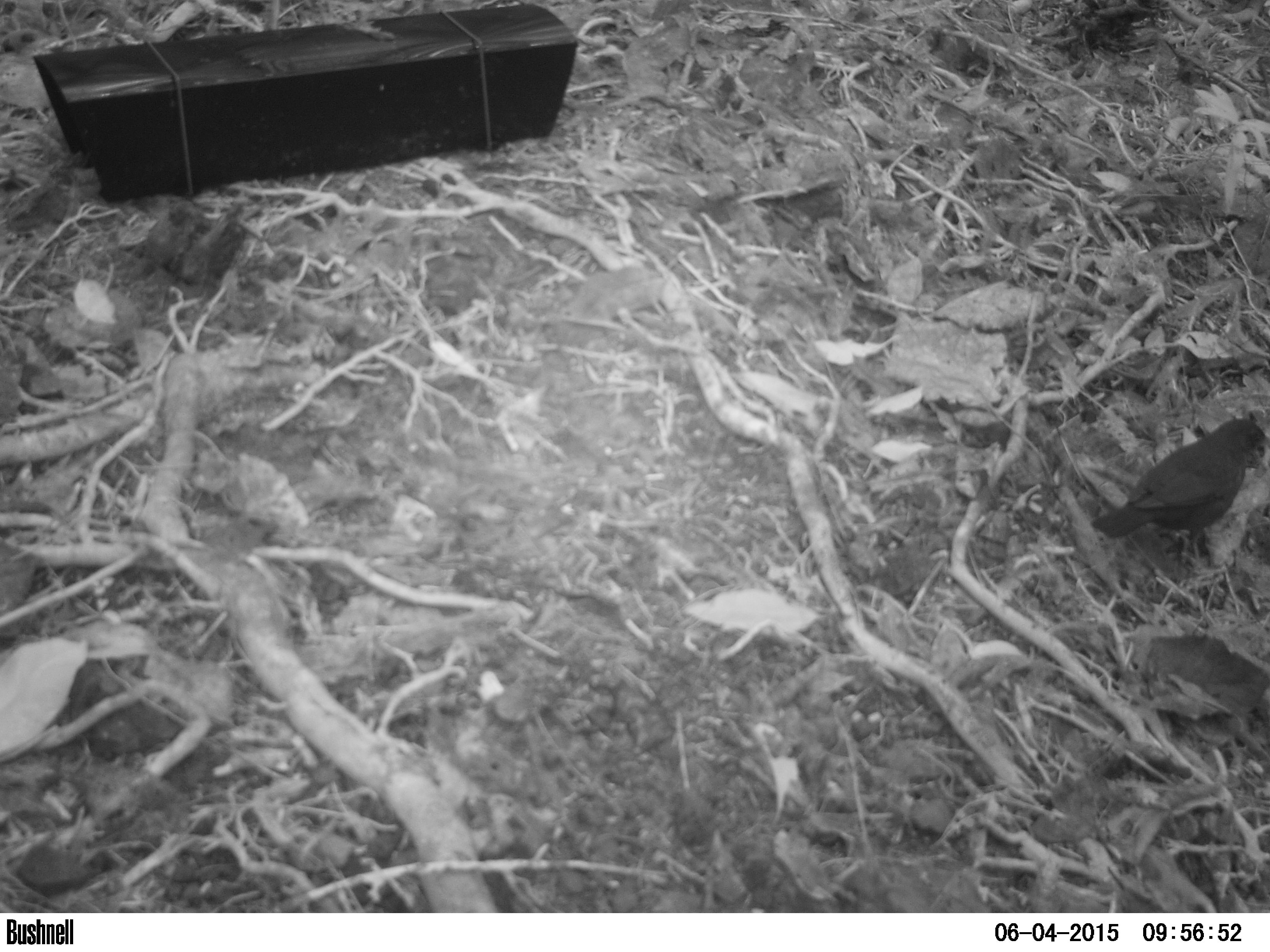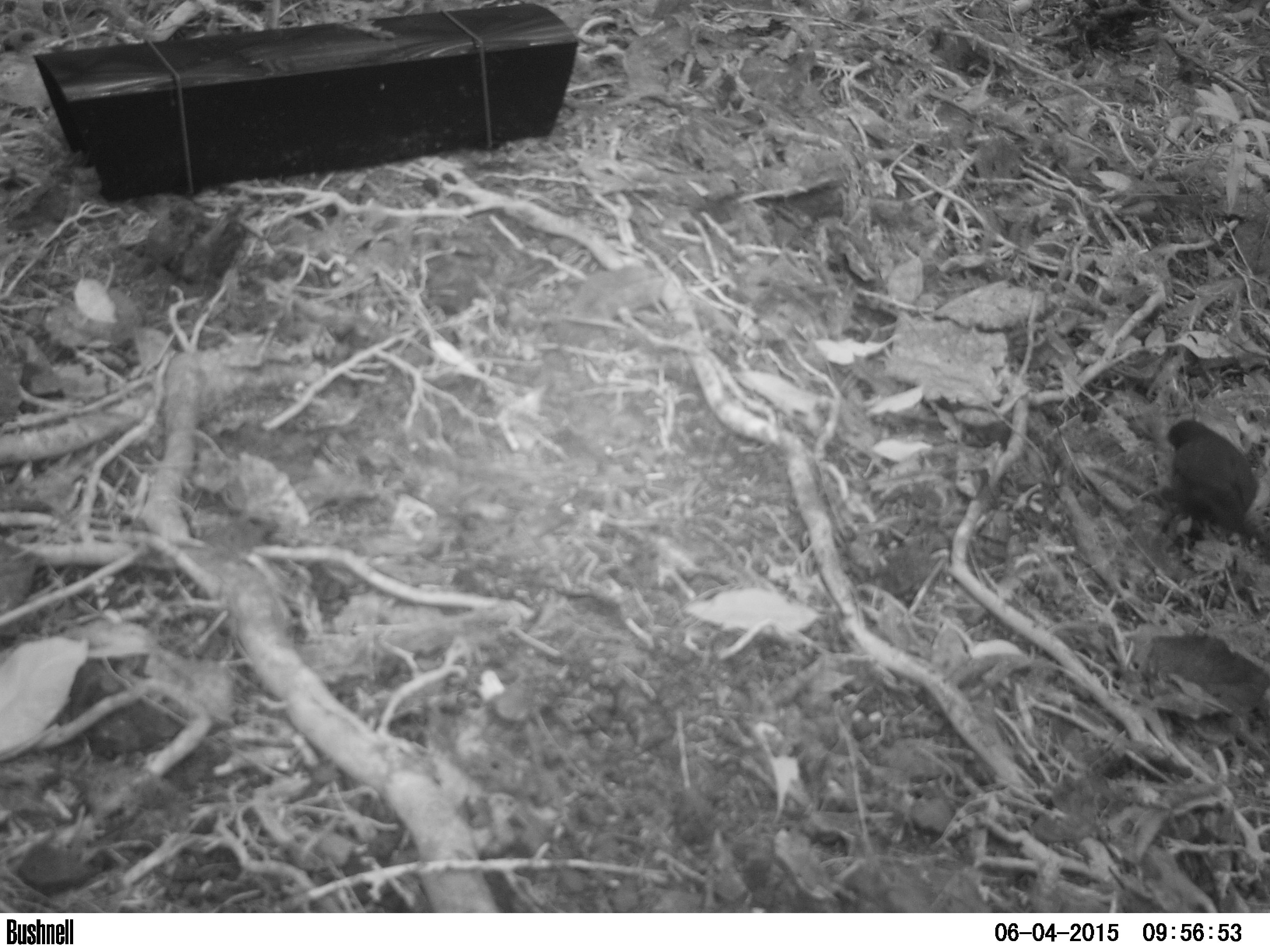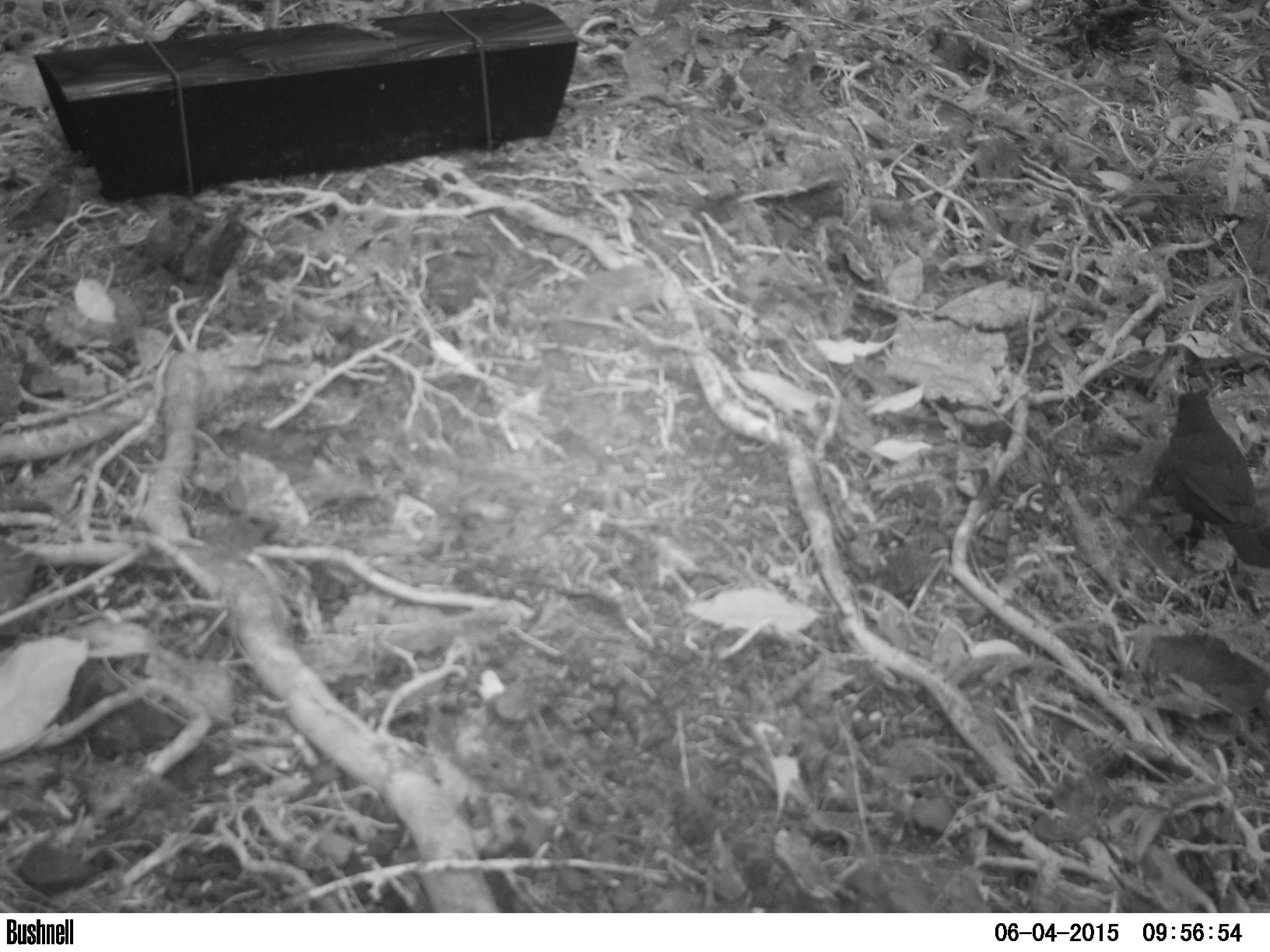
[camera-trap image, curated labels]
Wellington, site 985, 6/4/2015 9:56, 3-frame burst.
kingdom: Animalia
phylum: Chordata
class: Aves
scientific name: Aves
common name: bird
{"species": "bird (Aves)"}